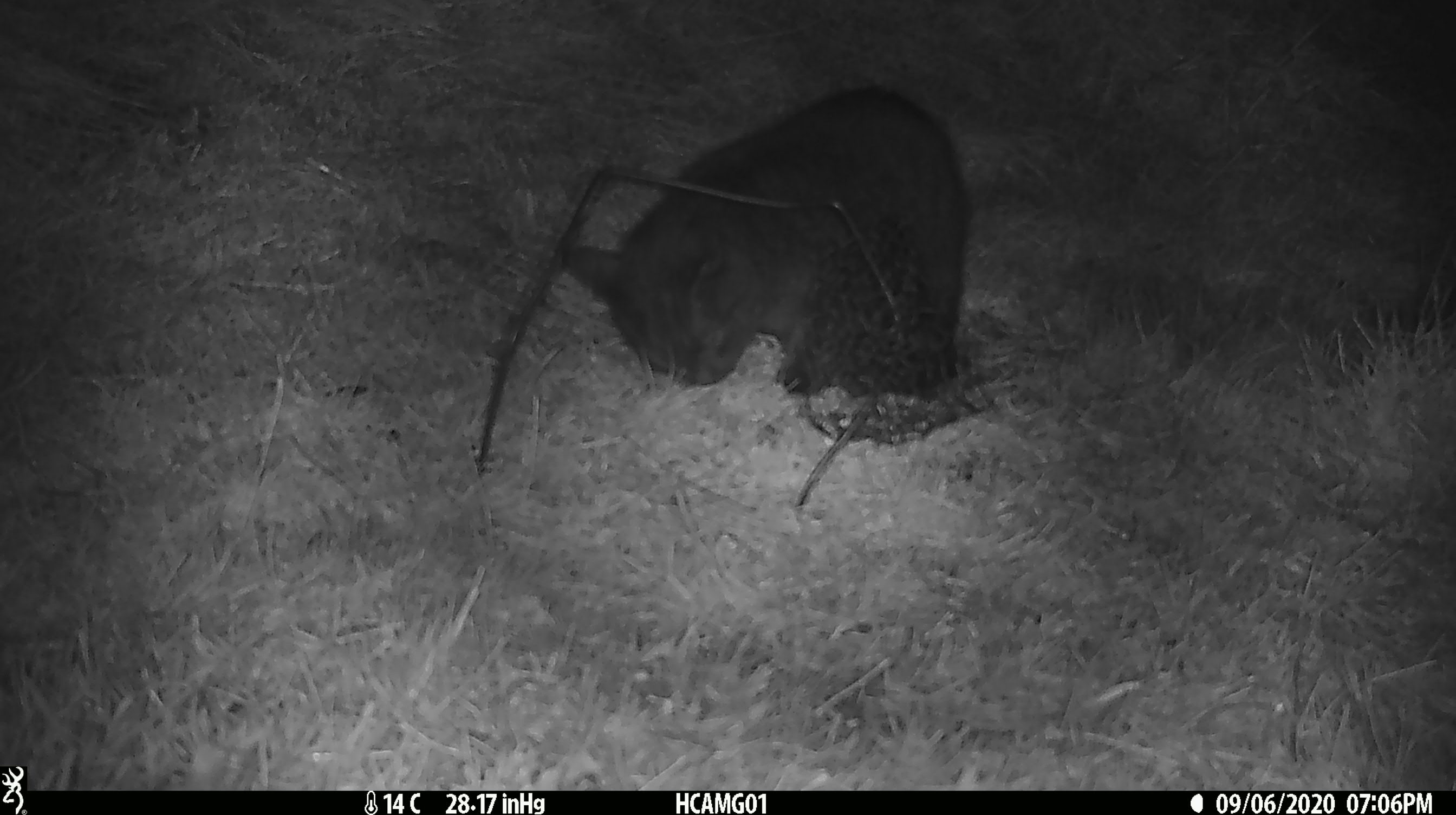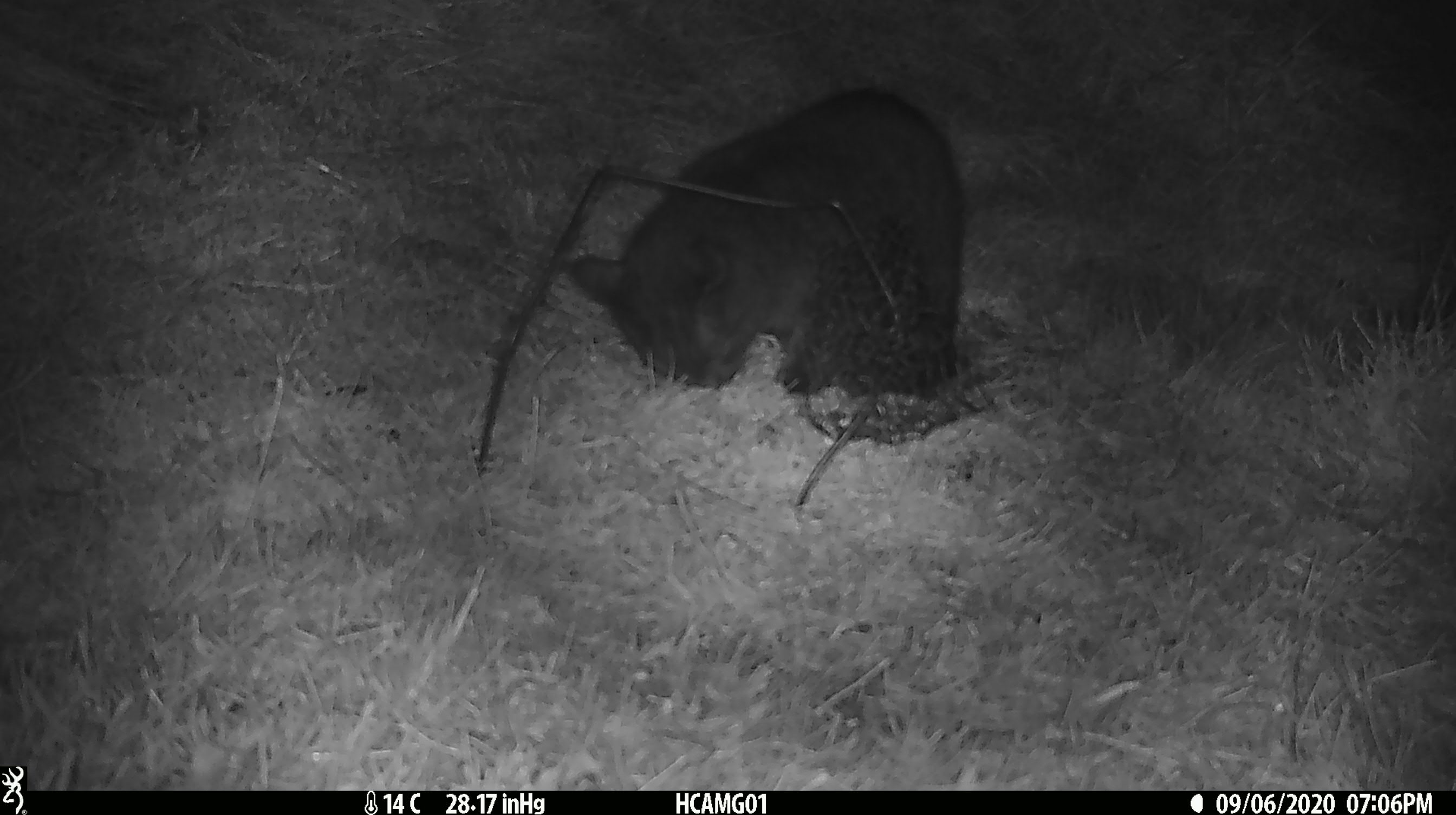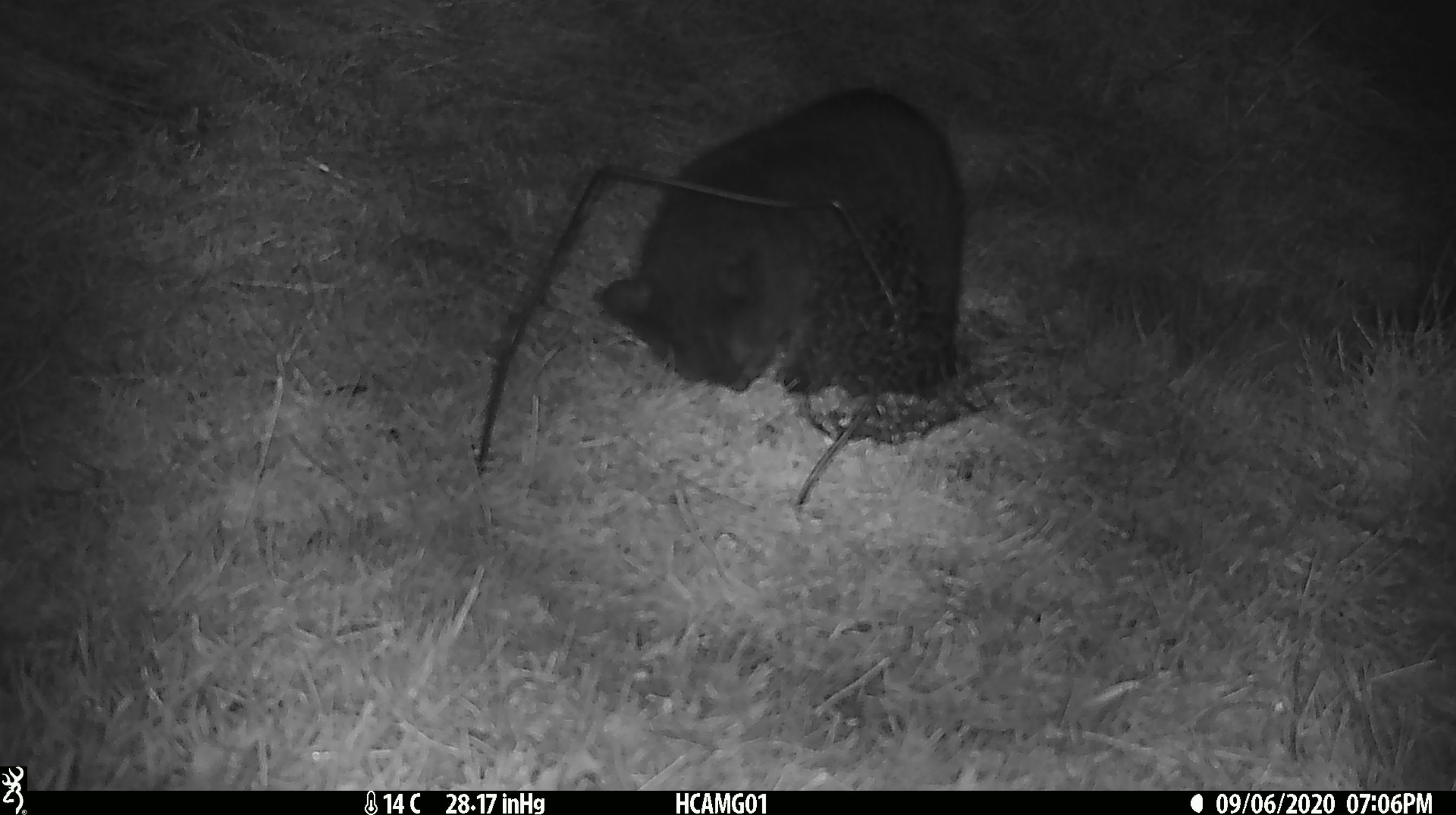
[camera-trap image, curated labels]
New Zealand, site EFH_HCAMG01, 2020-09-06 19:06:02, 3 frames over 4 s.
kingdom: Animalia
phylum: Chordata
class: Mammalia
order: Carnivora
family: Felidae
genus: Felis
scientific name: Felis catus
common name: domestic cat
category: cat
Cat (domestic cat) (Felis catus).